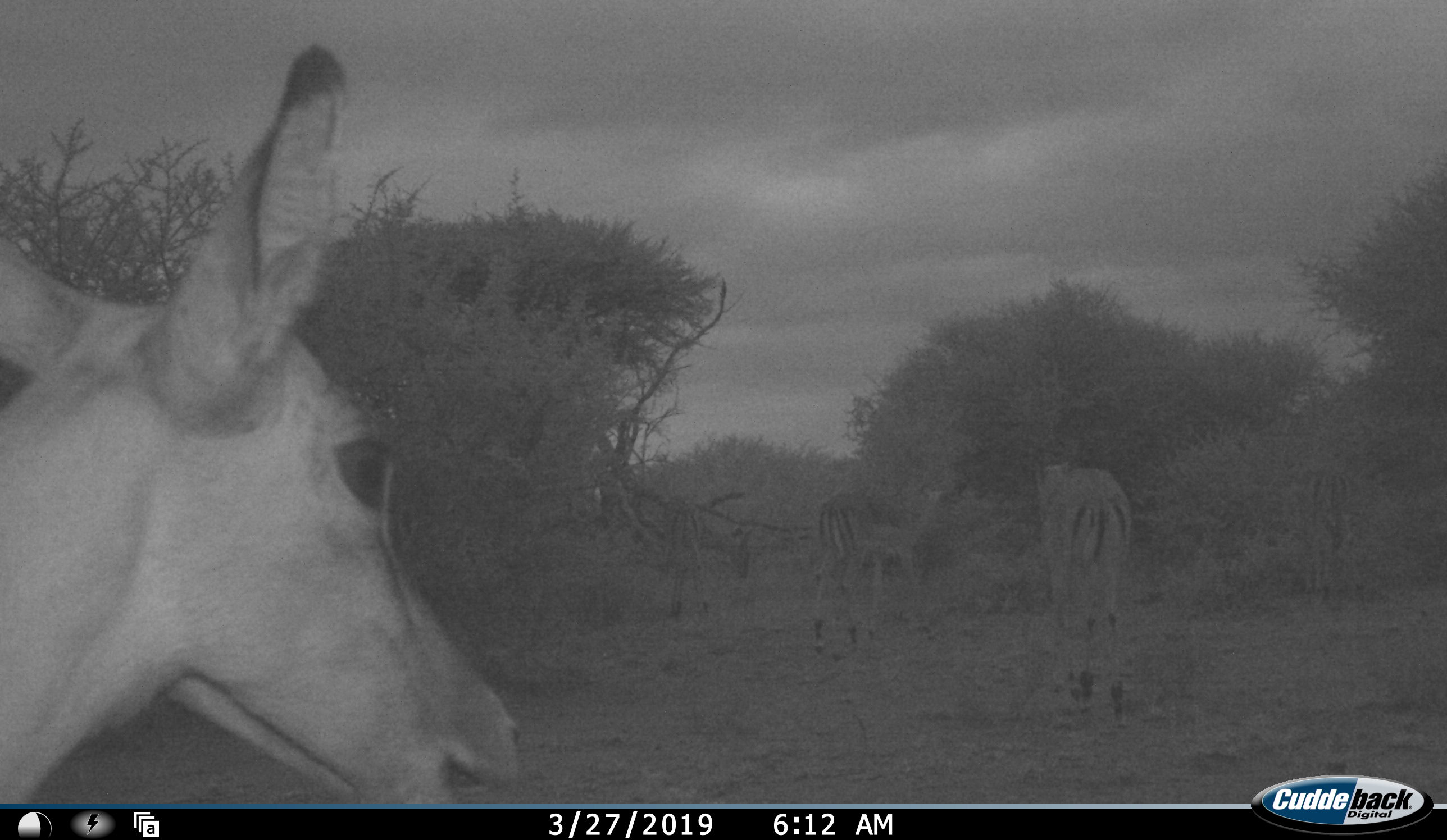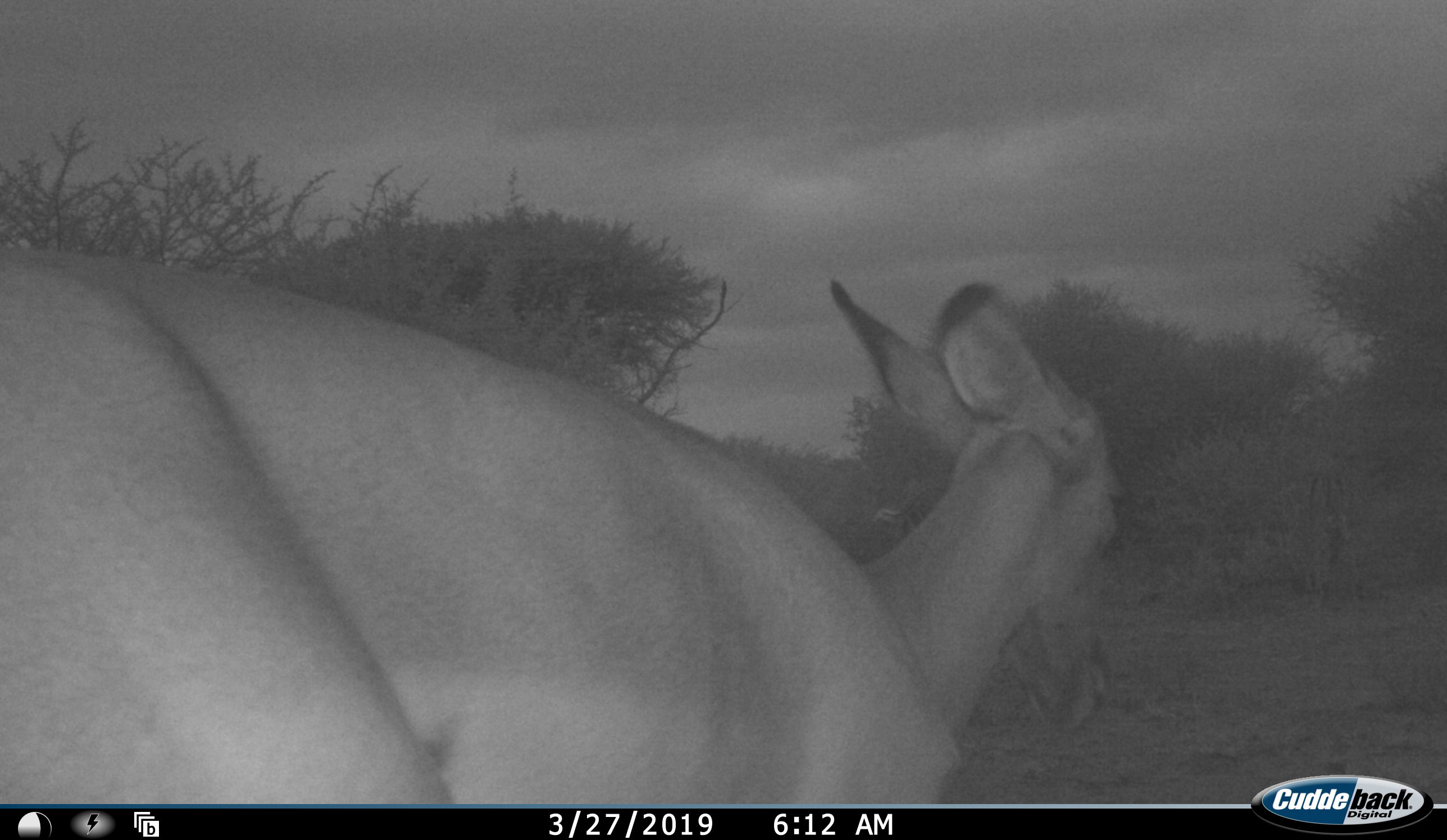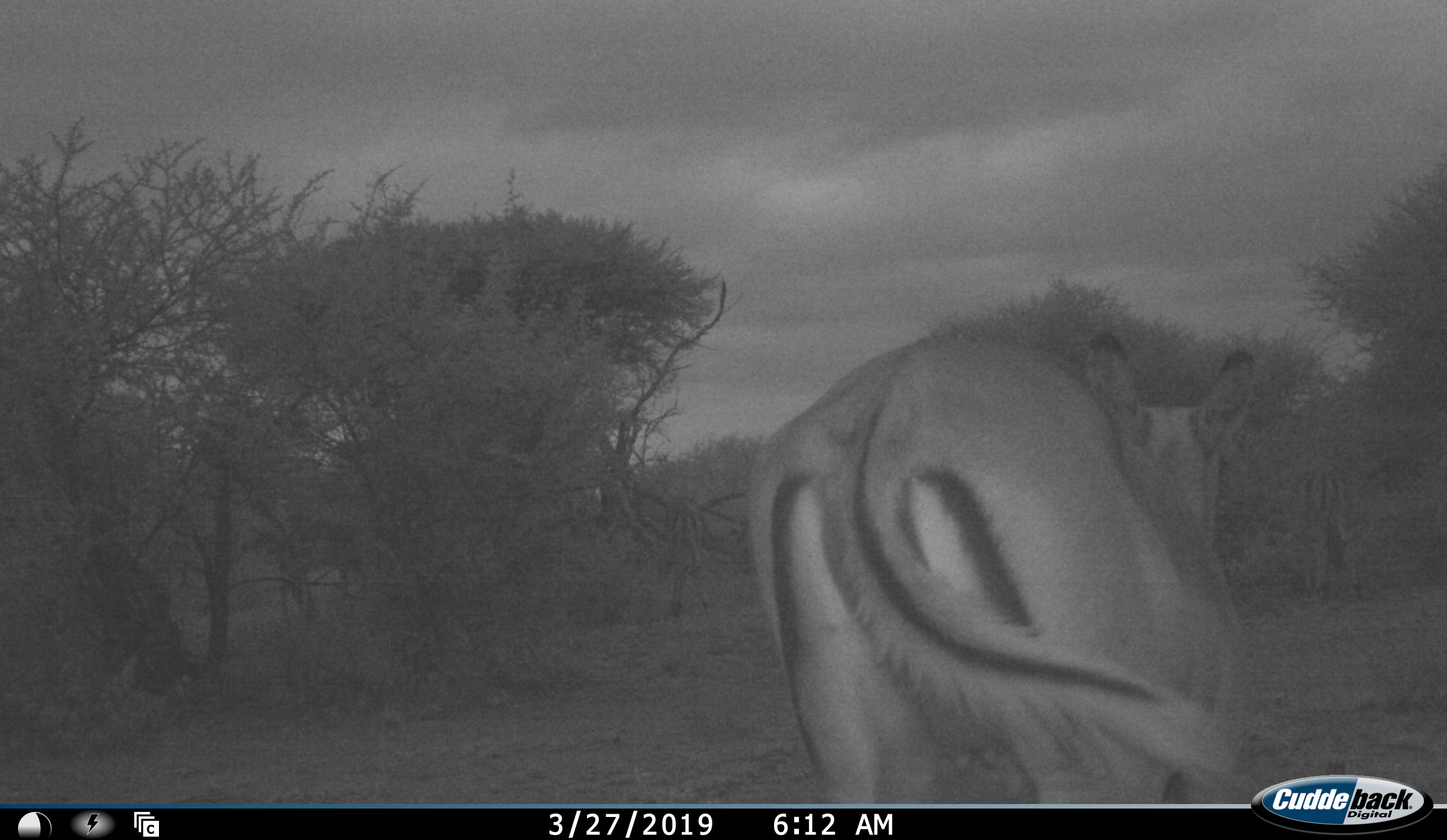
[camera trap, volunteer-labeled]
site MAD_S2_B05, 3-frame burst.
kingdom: Animalia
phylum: Chordata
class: Mammalia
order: Artiodactyla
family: Bovidae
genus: Aepyceros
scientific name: Aepyceros melampus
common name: impala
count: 4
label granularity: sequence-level